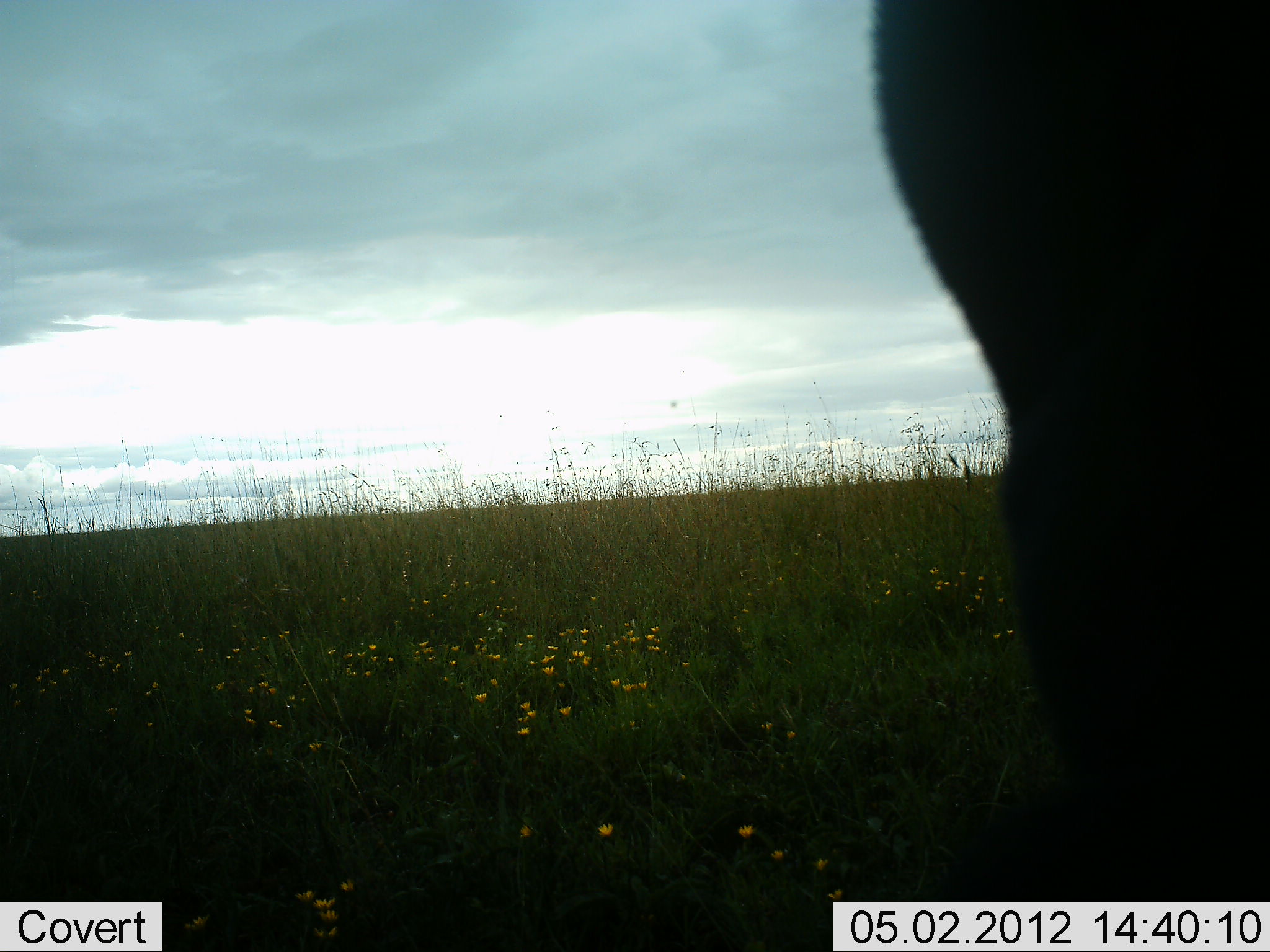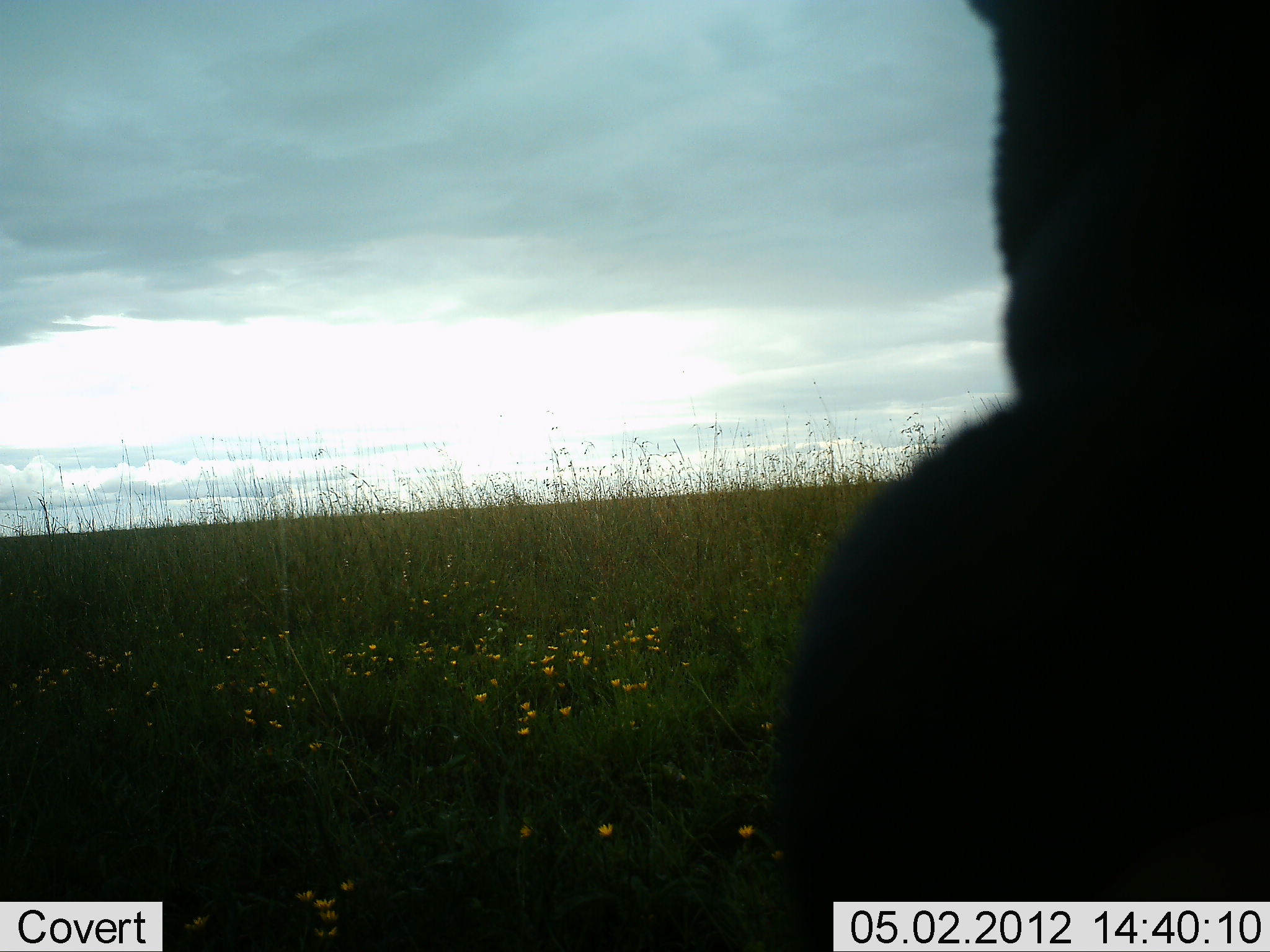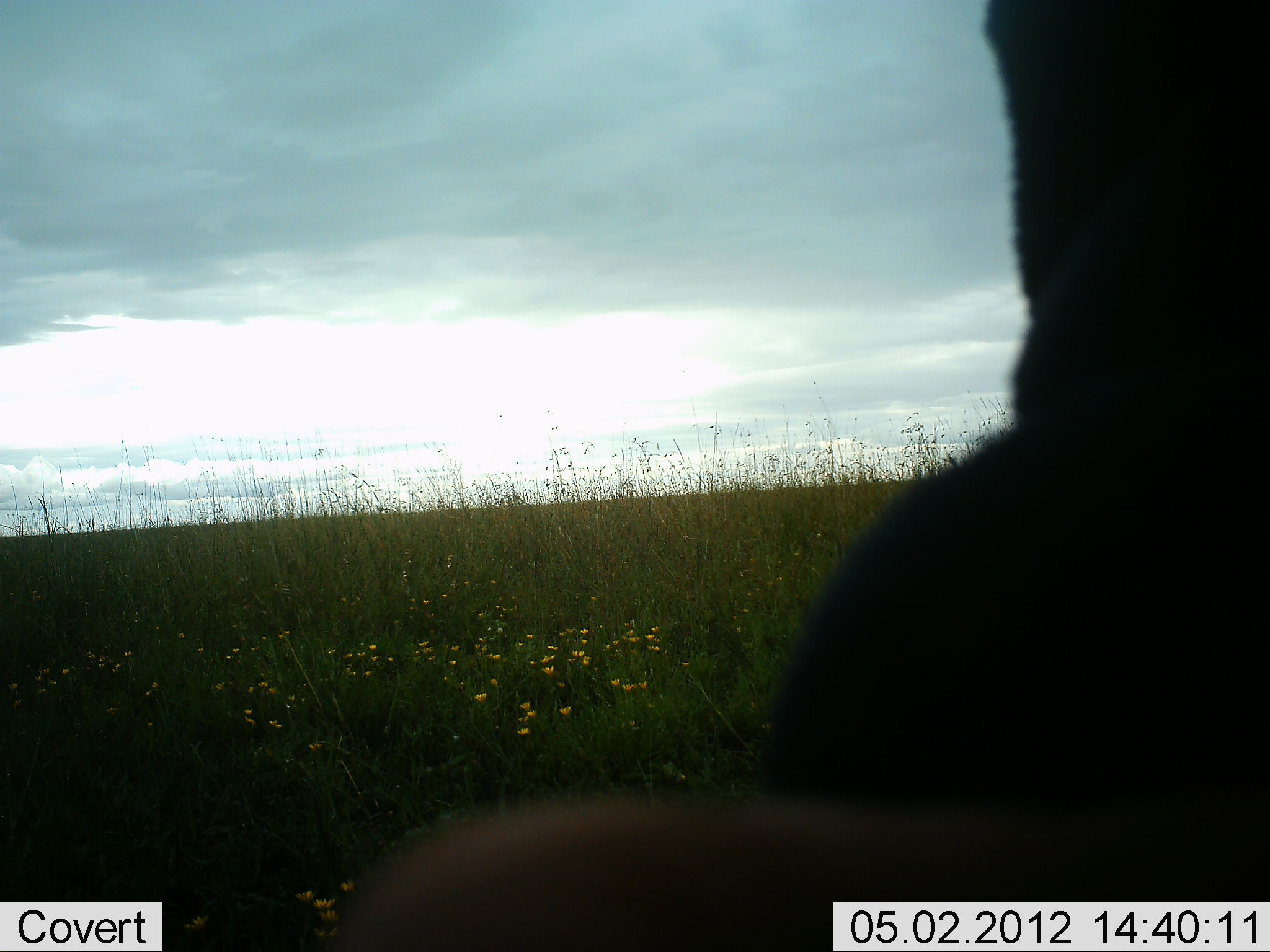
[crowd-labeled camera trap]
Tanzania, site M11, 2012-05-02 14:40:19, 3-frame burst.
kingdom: Animalia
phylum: Chordata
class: Mammalia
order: Artiodactyla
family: Bovidae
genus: Connochaetes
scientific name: Connochaetes taurinus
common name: blue wildebeest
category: wildebeest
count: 1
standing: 67%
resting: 0%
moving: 0%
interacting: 0%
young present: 0%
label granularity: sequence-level